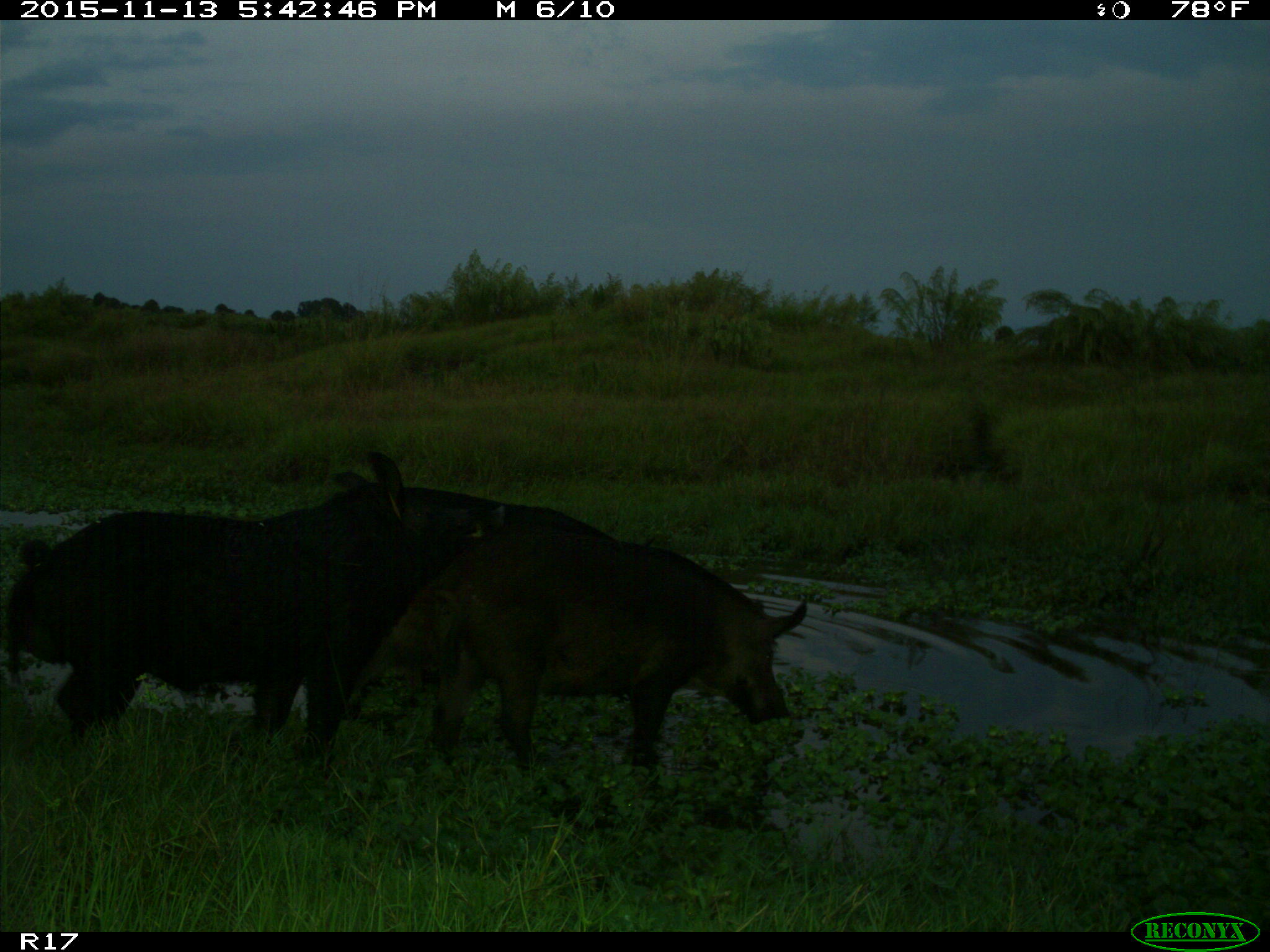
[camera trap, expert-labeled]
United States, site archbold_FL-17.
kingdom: Animalia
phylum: Chordata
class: Mammalia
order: Artiodactyla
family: Suidae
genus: Sus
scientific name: Sus scrofa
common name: wild boar